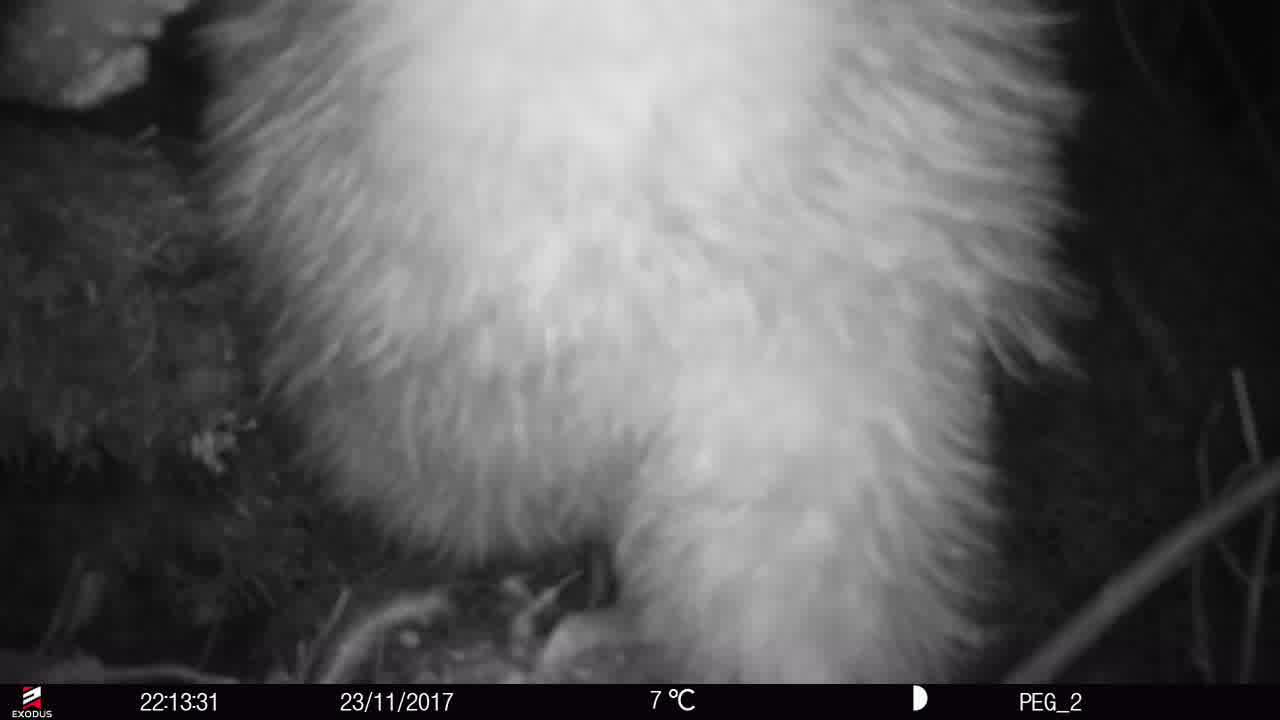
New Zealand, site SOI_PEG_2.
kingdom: Animalia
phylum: Chordata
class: Aves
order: Apterygiformes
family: Apterygidae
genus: Apteryx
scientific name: Apteryx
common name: kiwi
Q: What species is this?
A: Kiwi (Apteryx).